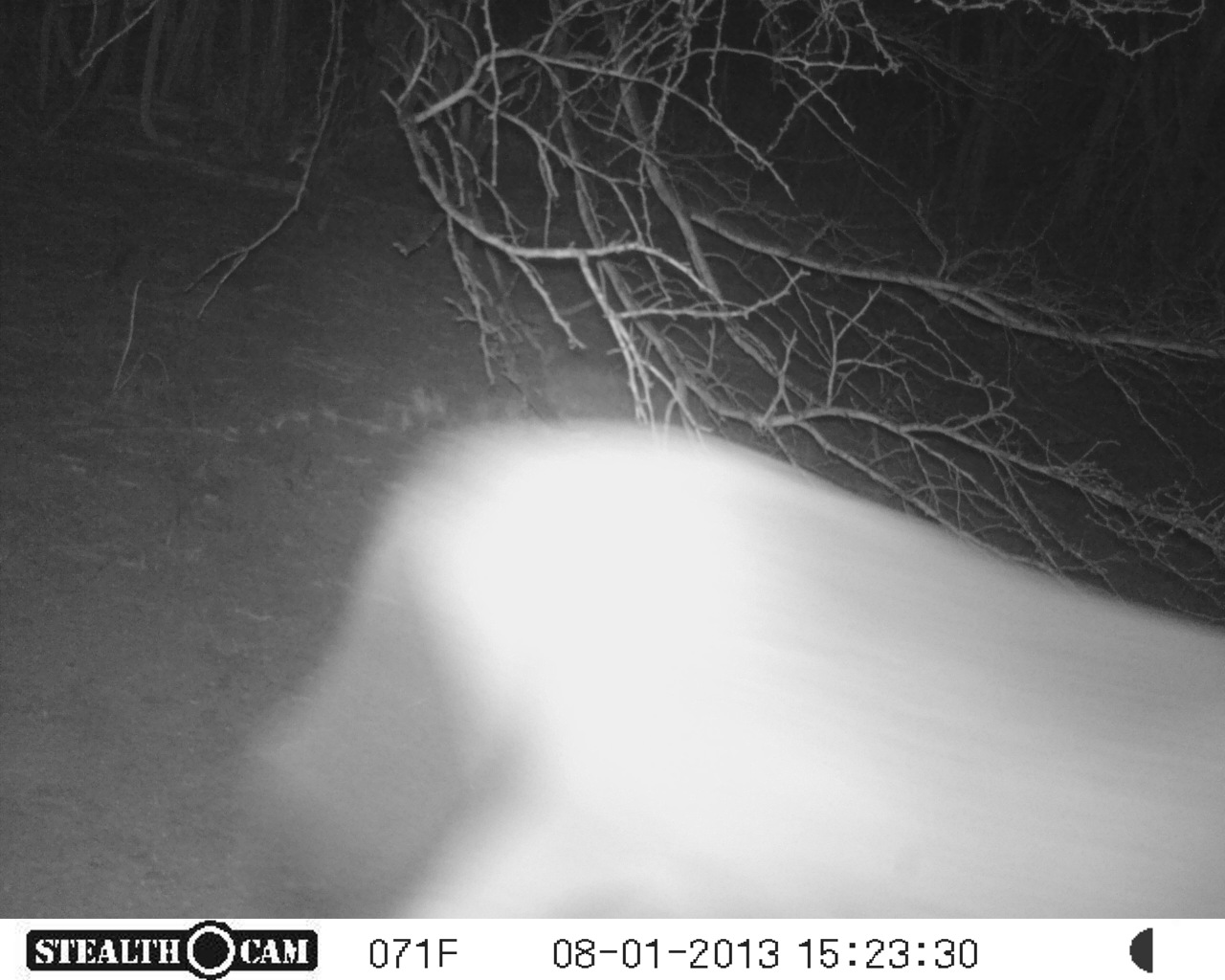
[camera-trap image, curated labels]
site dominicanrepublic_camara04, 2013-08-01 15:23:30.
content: unidentified animal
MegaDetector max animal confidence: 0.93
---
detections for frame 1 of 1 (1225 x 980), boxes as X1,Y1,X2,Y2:
unknown: 217,409,1225,925